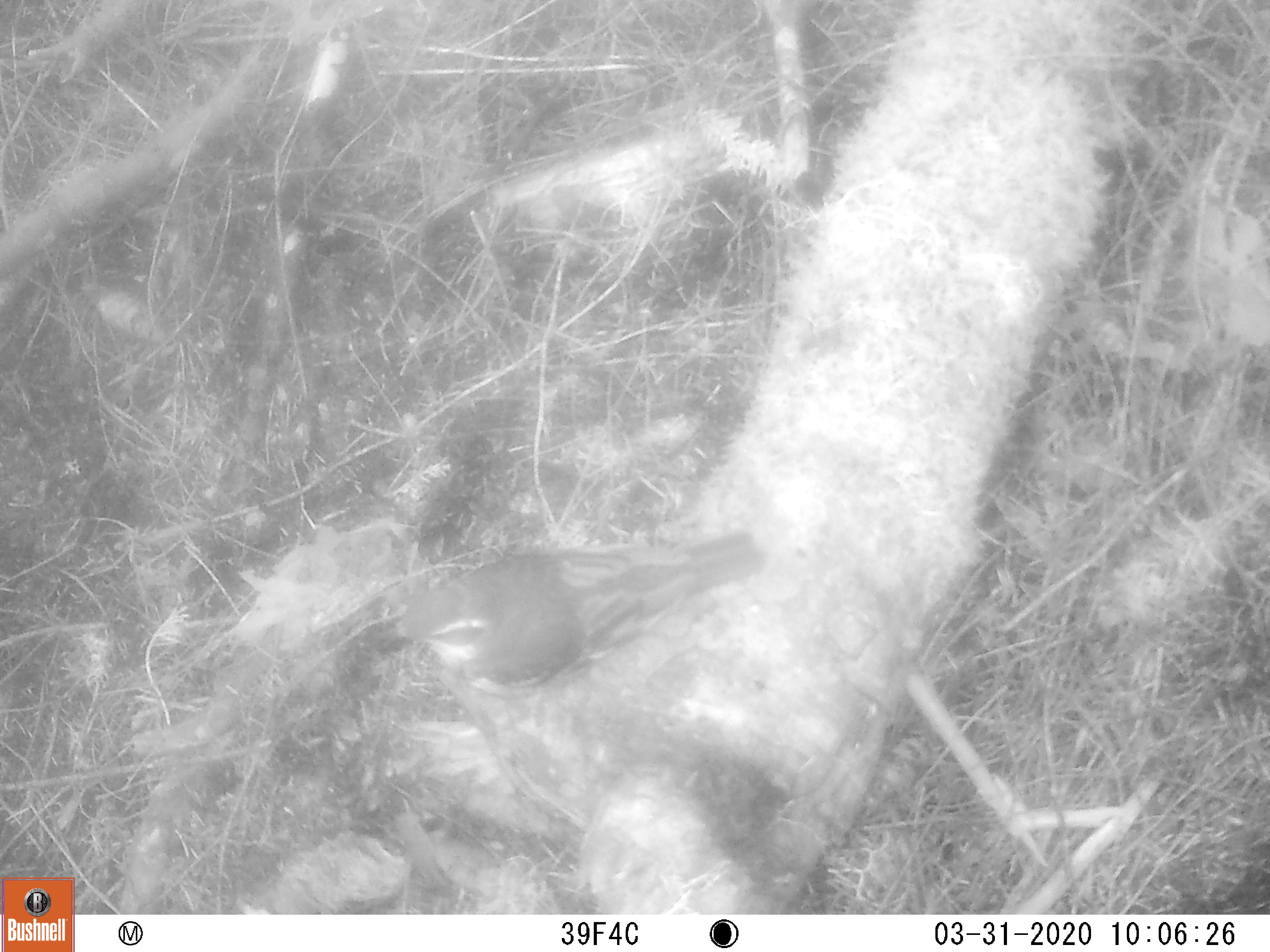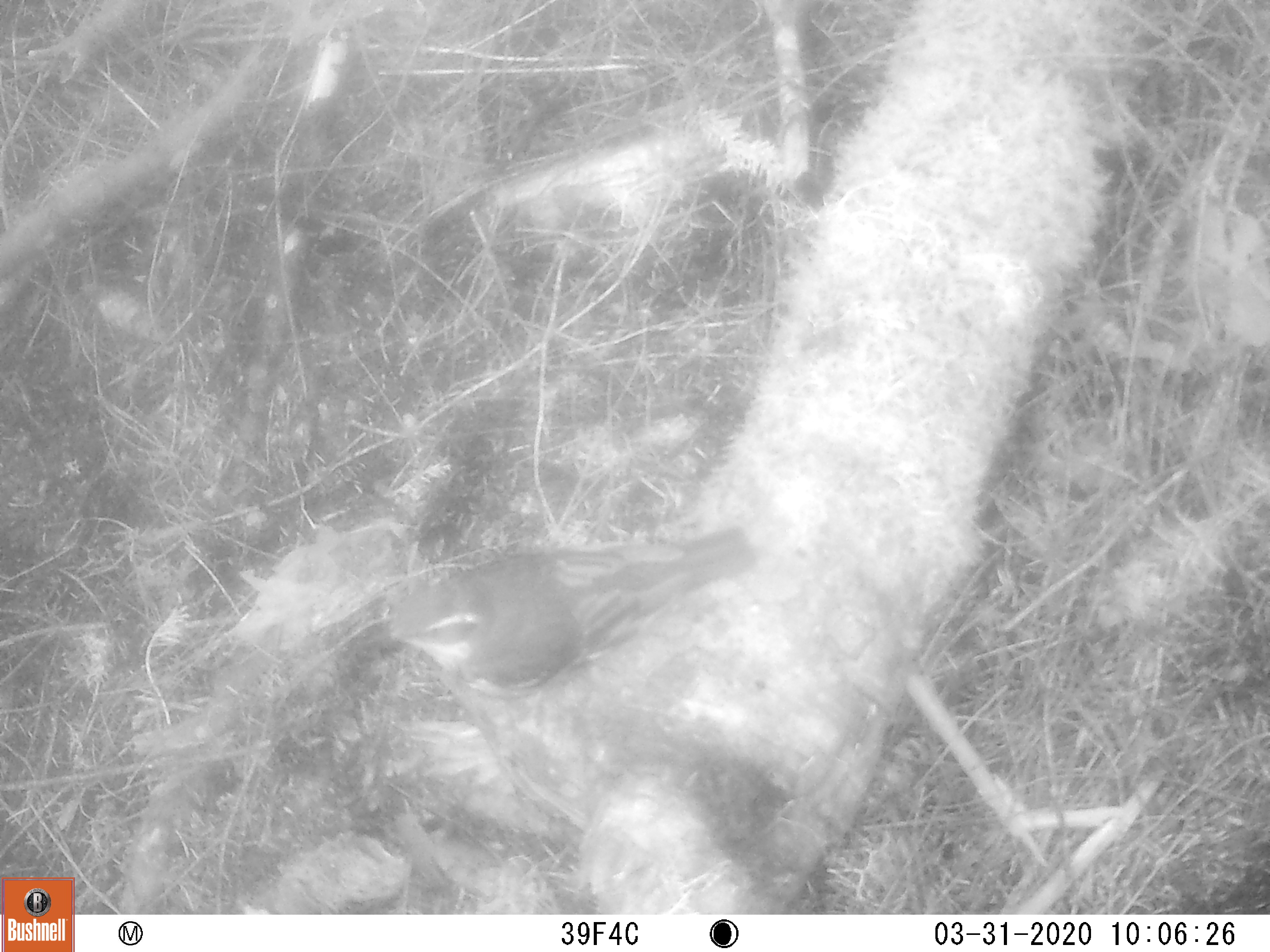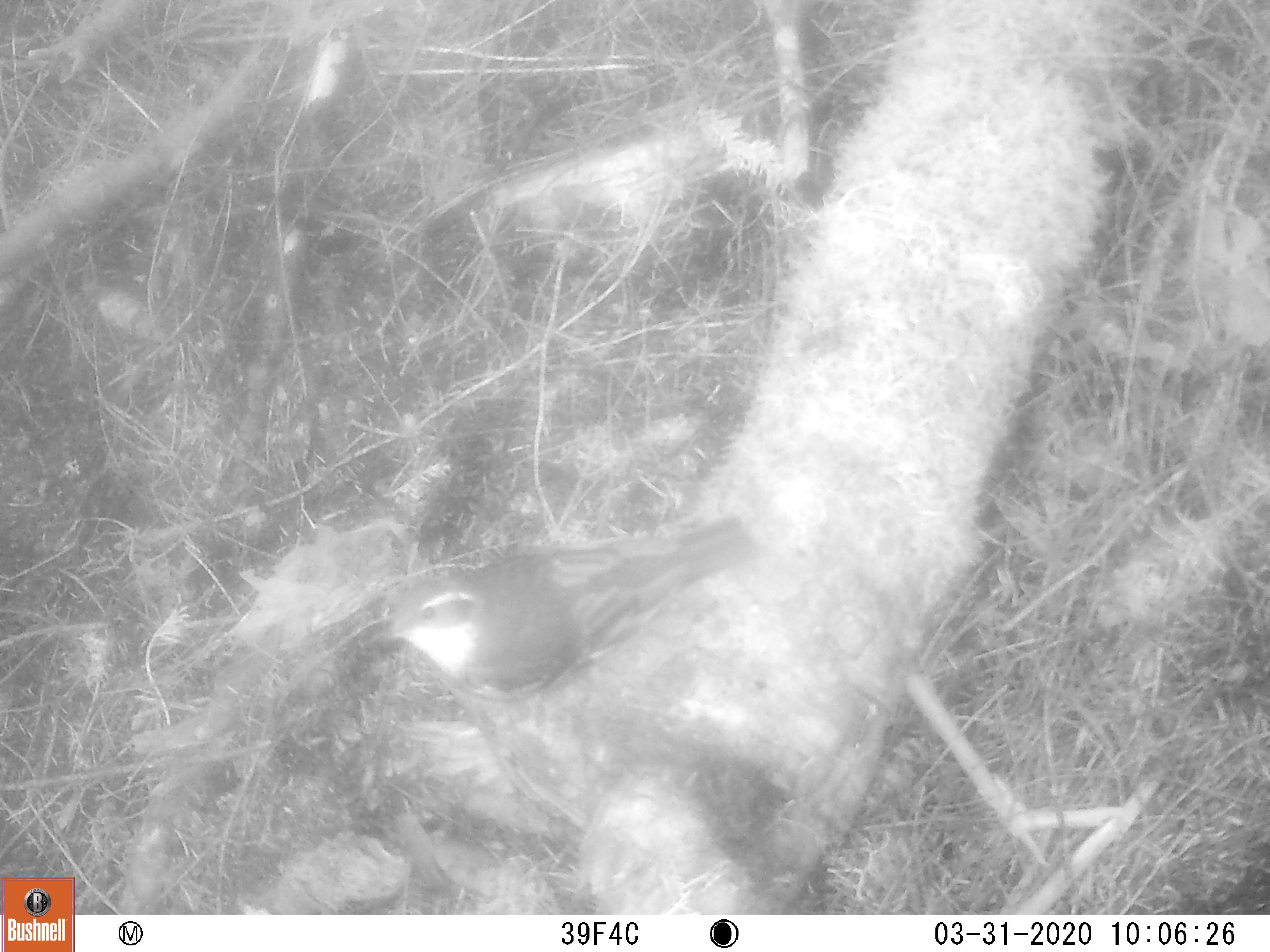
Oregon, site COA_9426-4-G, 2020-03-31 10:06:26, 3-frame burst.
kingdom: Animalia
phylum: Chordata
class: Aves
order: Passeriformes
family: Turdidae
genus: Ixoreus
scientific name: Ixoreus naevius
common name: varied thrush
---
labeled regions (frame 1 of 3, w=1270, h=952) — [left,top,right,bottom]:
varied thrush: [368,522,766,698]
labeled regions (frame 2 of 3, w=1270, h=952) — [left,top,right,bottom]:
varied thrush: [356,524,764,705]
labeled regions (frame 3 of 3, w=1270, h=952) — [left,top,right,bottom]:
varied thrush: [355,504,766,712]